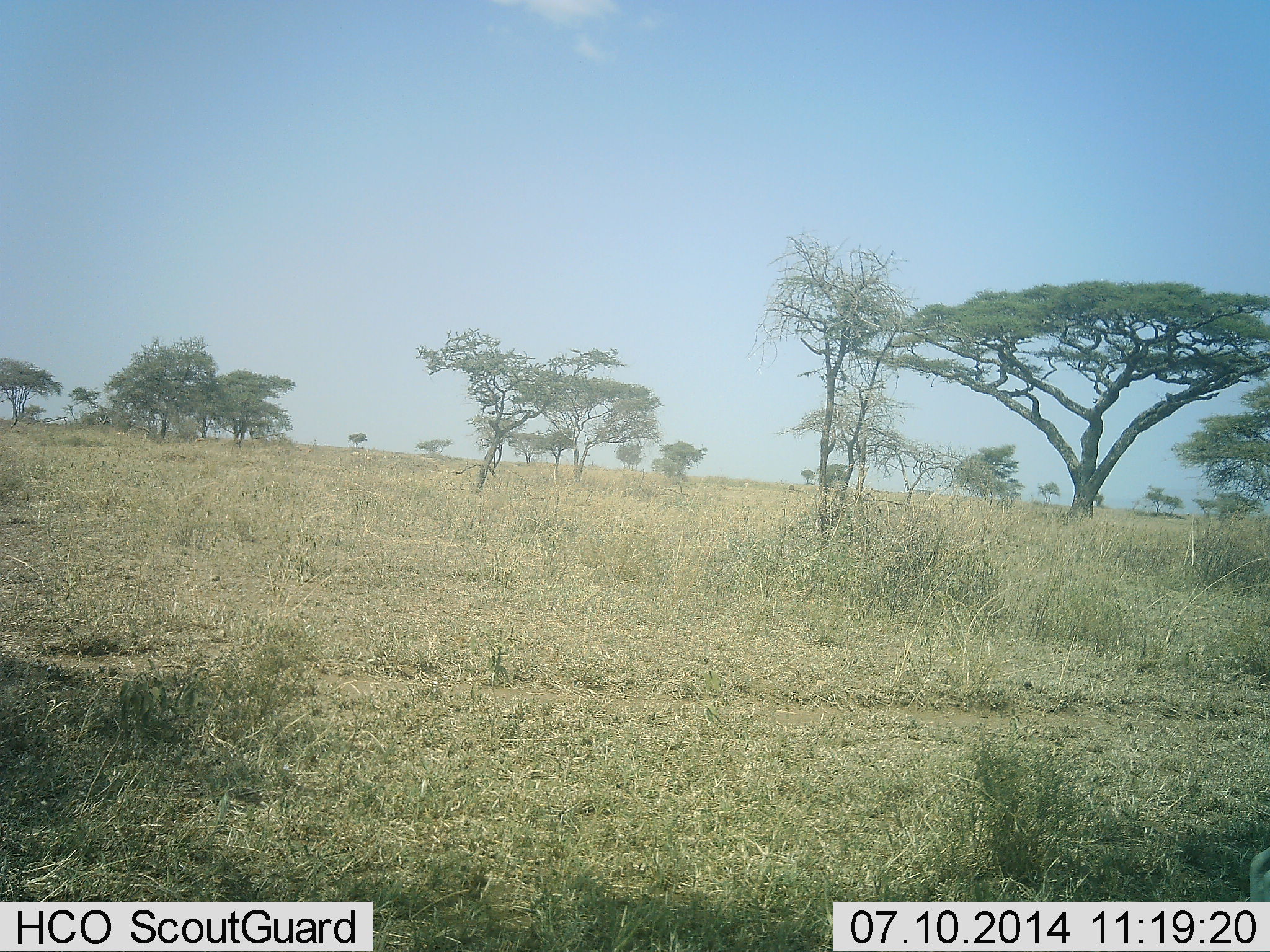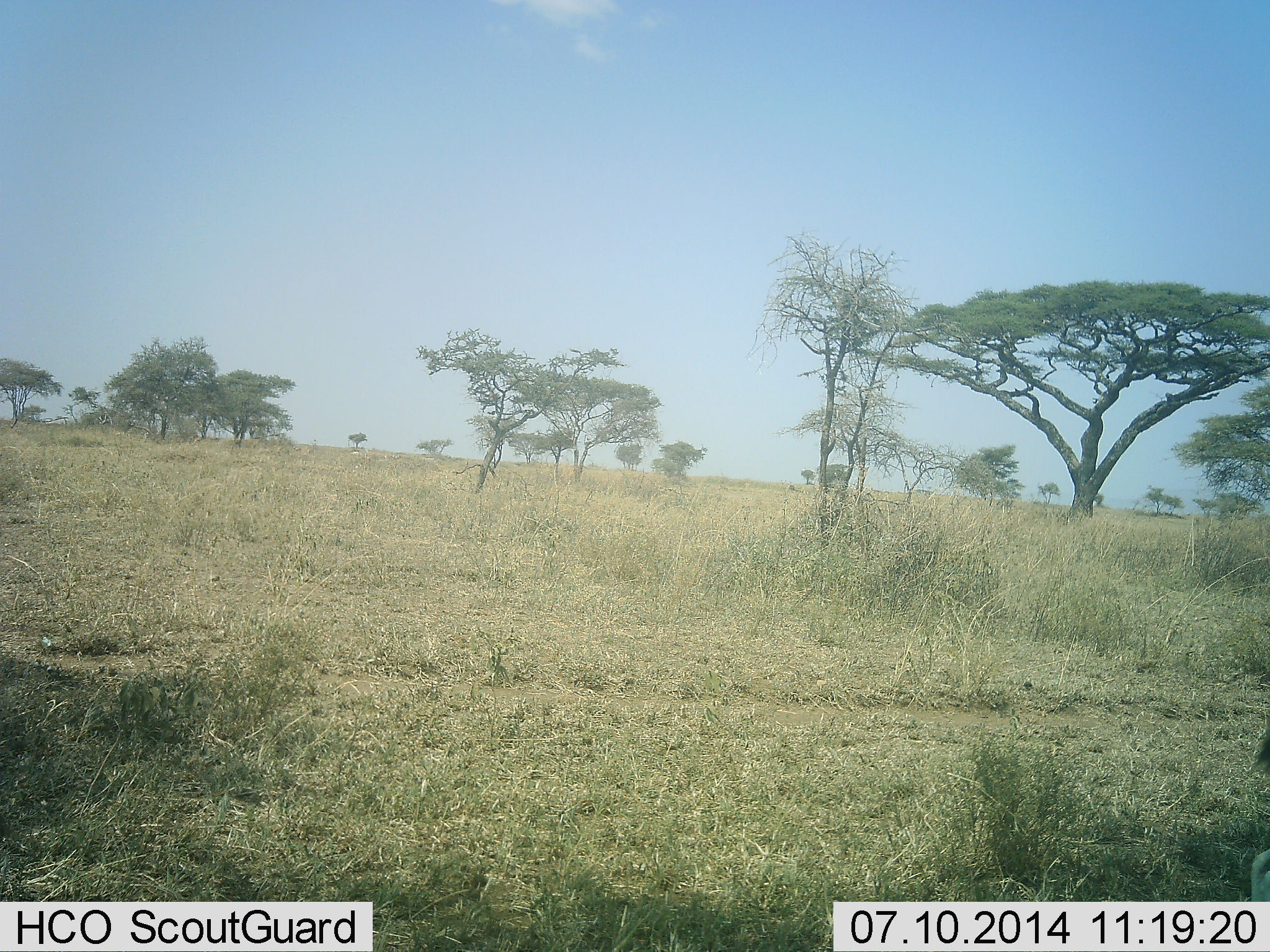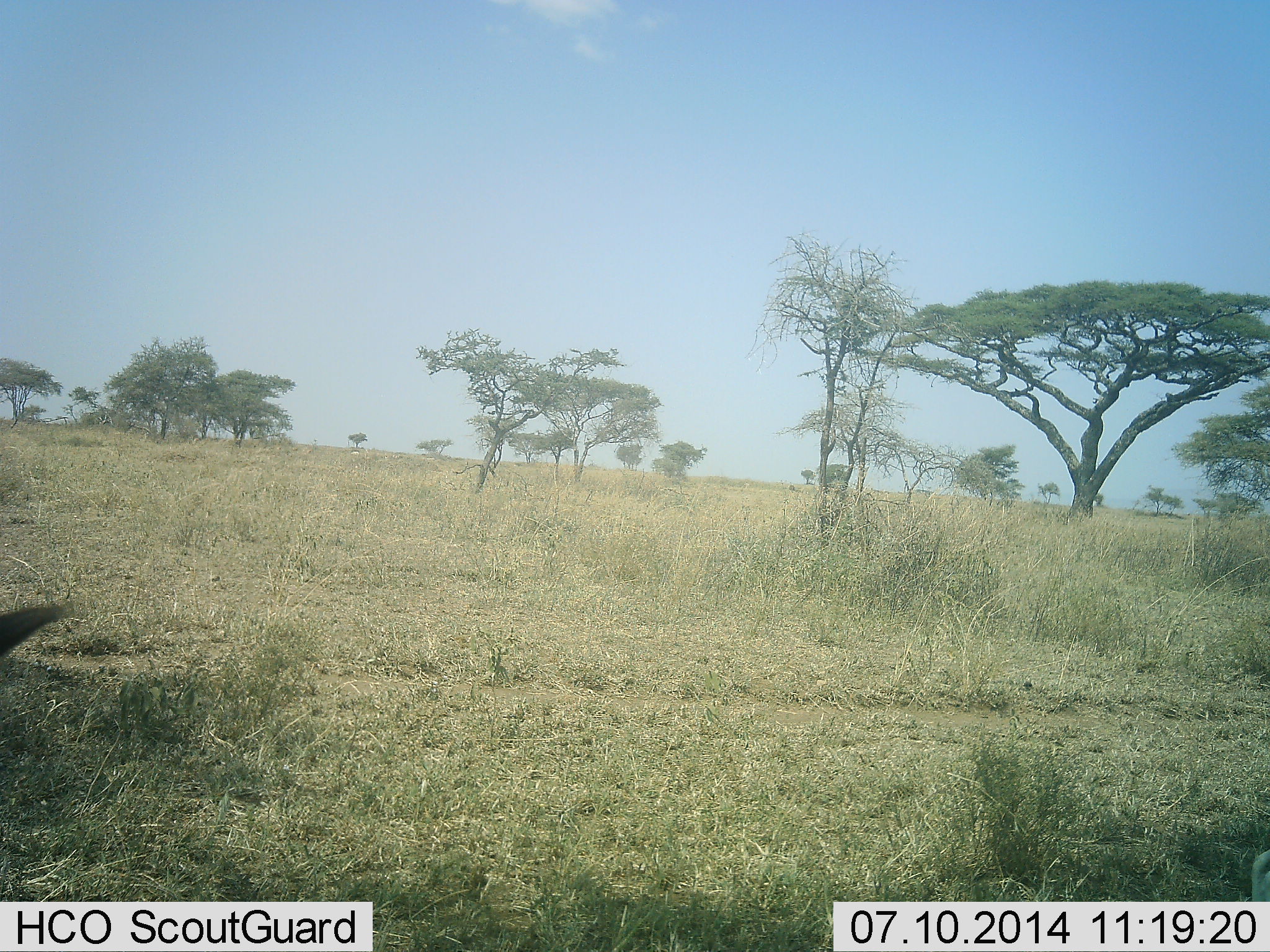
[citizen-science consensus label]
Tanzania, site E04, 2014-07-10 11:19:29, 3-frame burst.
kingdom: Animalia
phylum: Chordata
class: Mammalia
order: Artiodactyla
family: Suidae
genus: Phacochoerus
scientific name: Phacochoerus africanus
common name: warthog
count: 2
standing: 33%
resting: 0%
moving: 67%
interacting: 0%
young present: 0%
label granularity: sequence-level